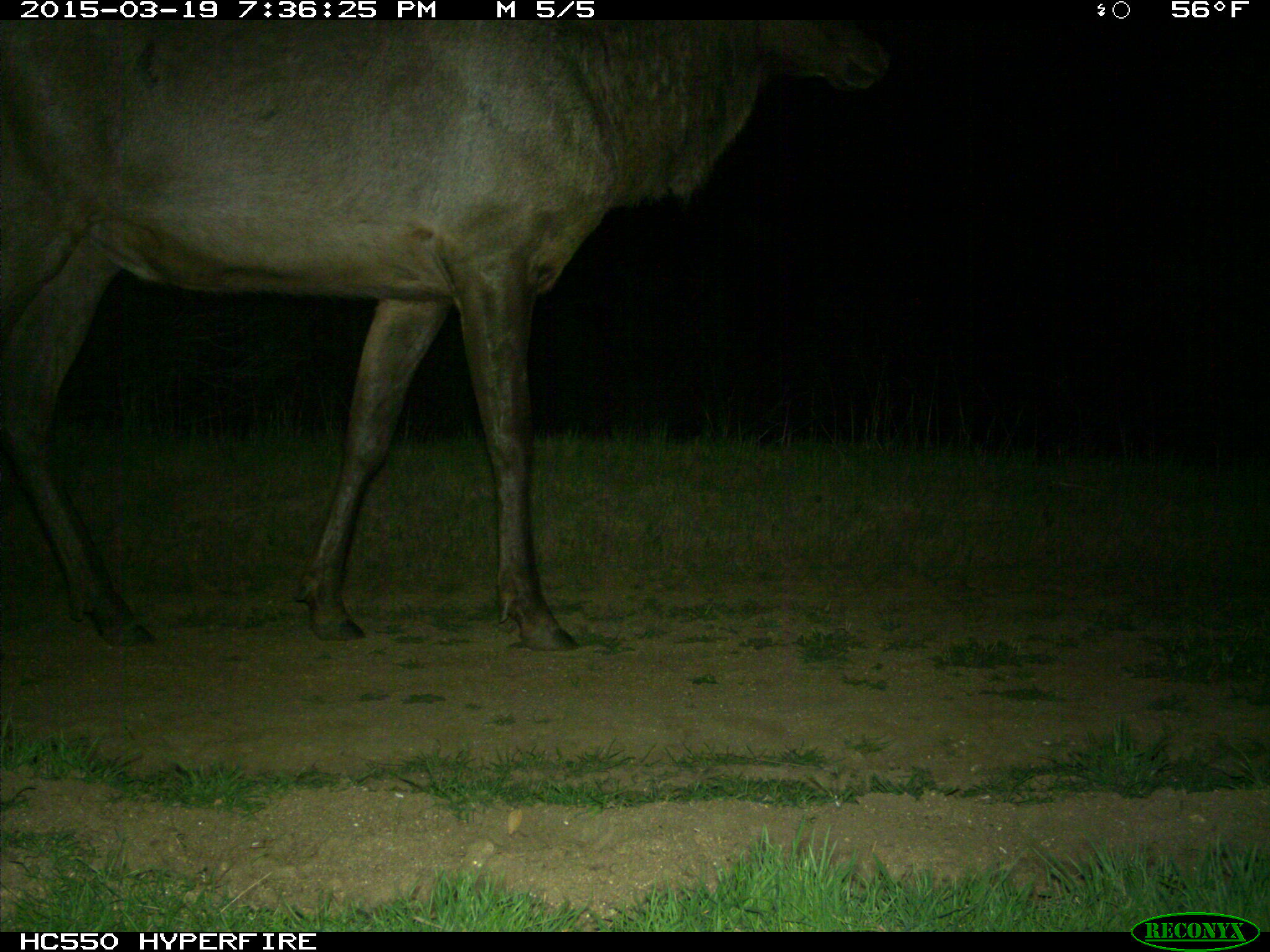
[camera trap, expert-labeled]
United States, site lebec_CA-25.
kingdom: Animalia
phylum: Chordata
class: Mammalia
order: Artiodactyla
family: Cervidae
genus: Cervus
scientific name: Cervus canadensis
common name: elk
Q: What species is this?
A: Cervus canadensis (elk).